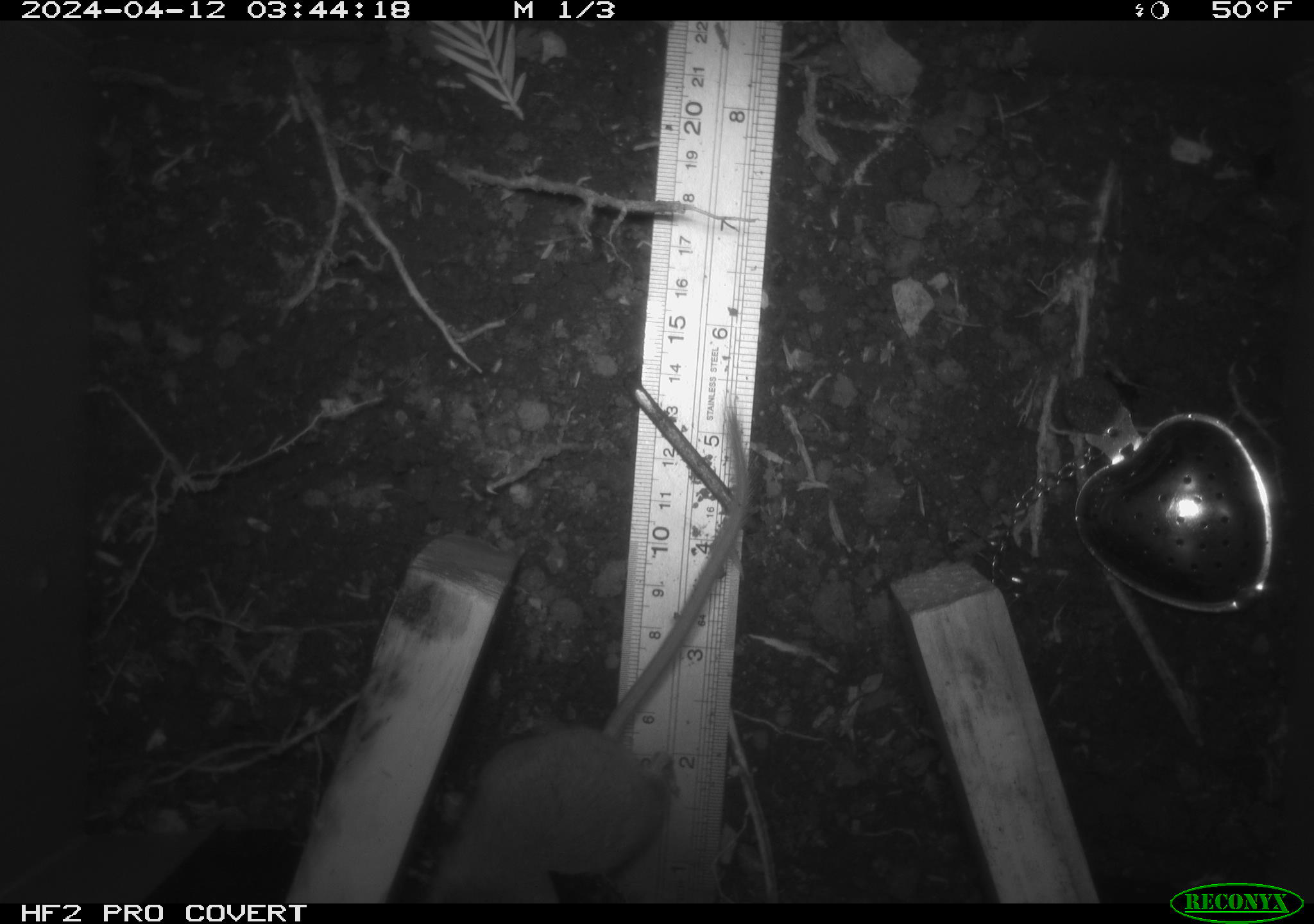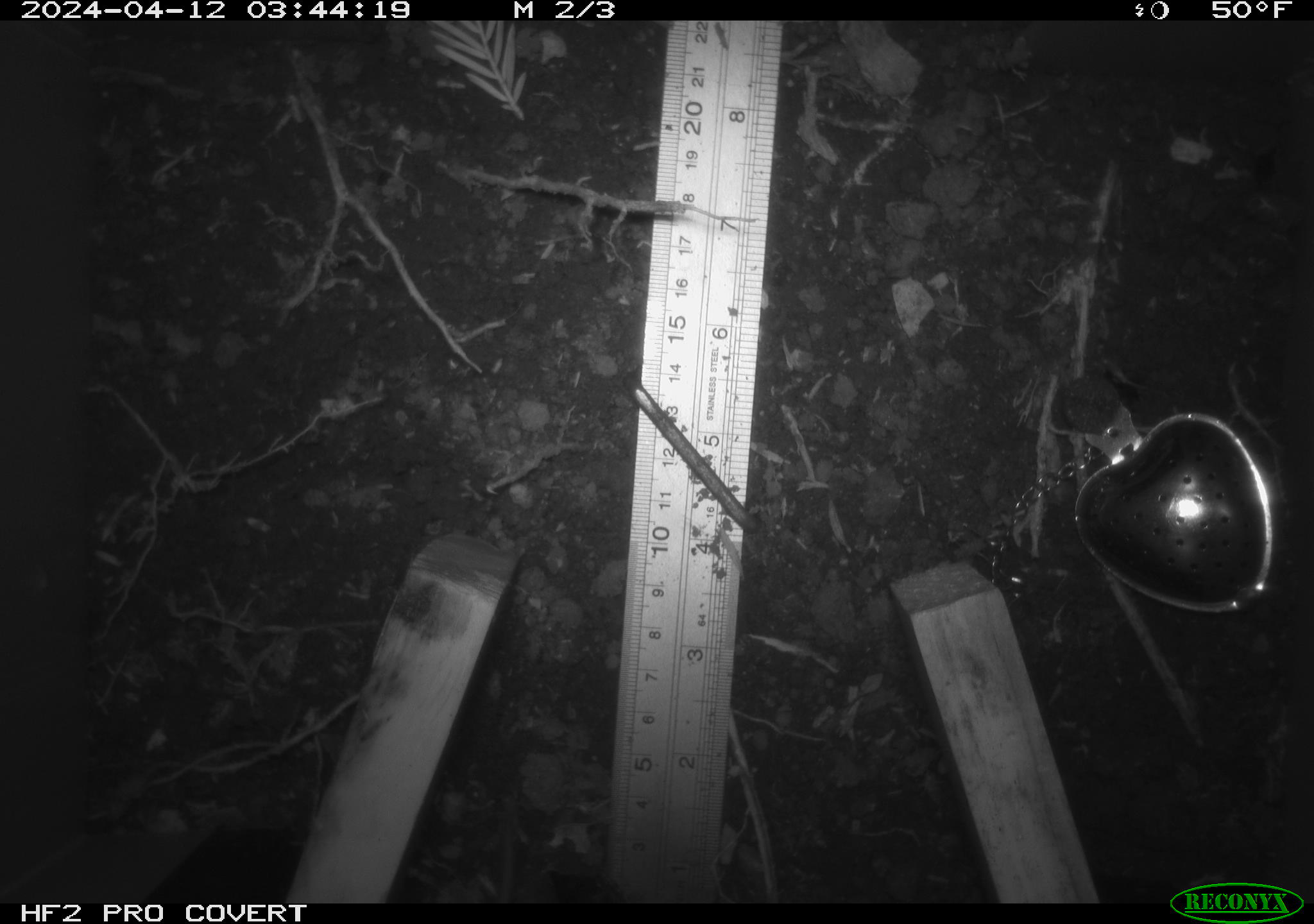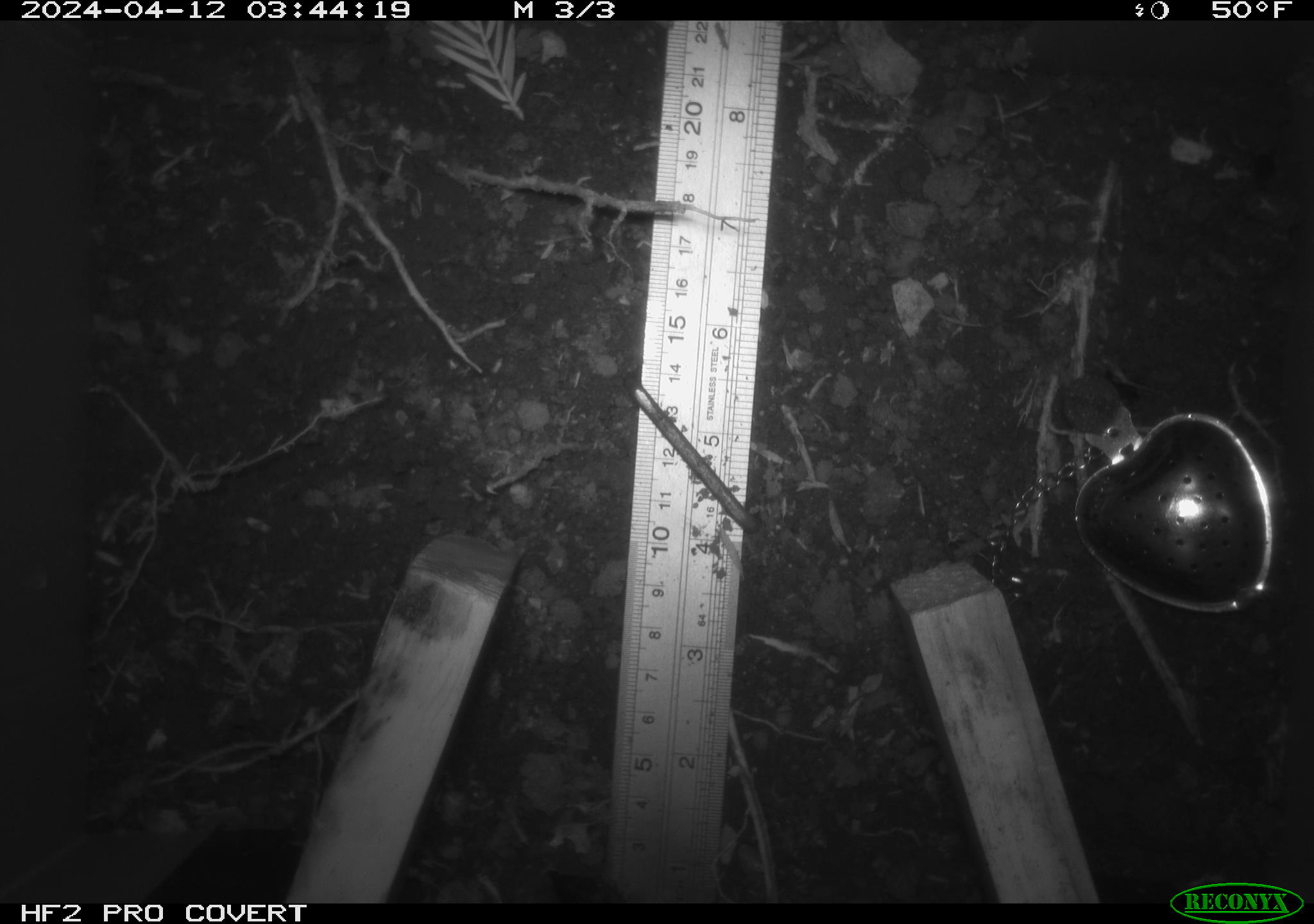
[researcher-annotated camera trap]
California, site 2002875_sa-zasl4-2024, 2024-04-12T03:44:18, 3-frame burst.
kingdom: Animalia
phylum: Chordata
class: Mammalia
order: Rodentia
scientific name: Rodentia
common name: mouse species